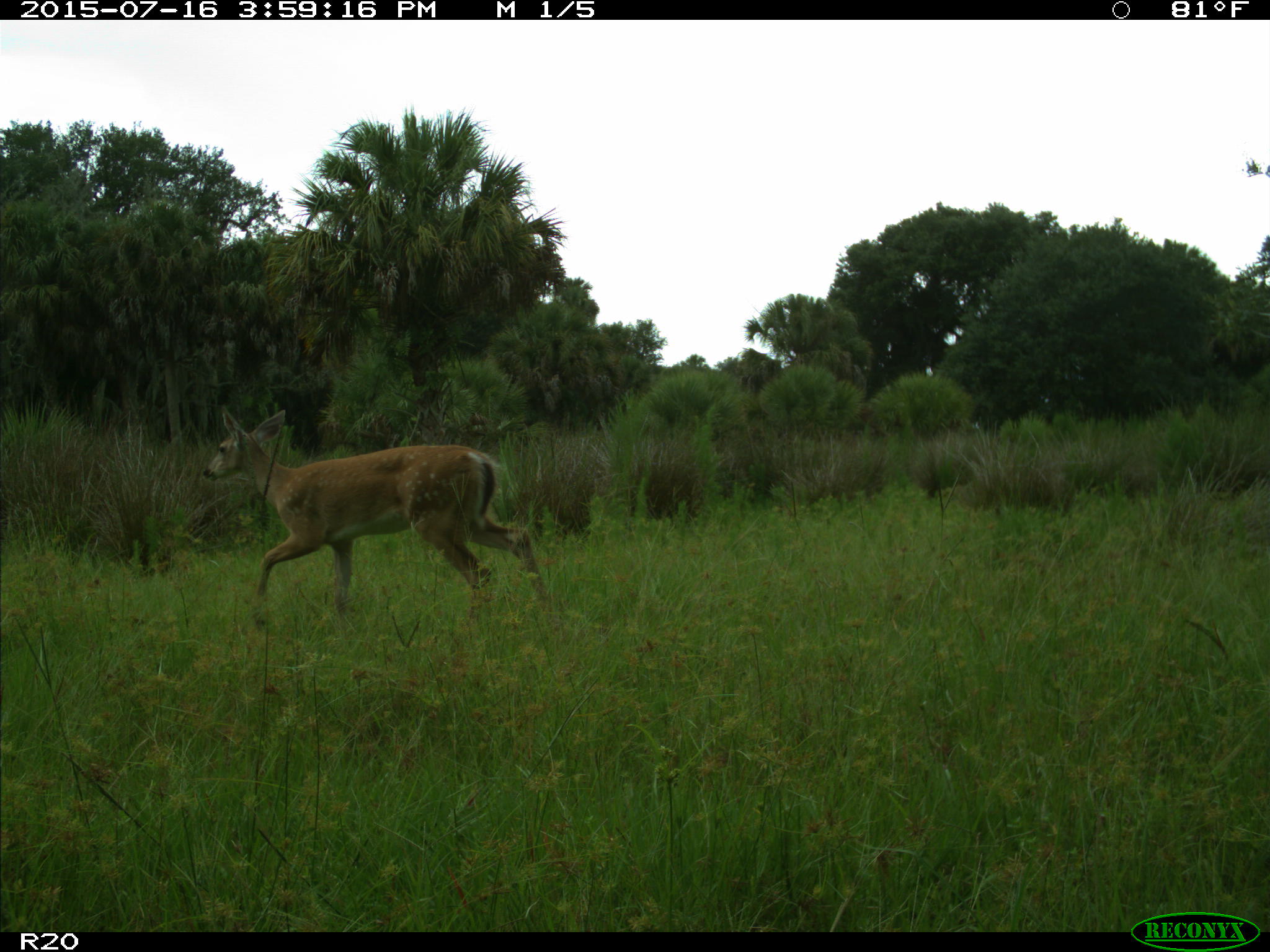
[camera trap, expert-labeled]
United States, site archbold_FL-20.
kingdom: Animalia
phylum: Chordata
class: Mammalia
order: Artiodactyla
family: Cervidae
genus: Odocoileus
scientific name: Odocoileus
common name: deer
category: unidentified deer